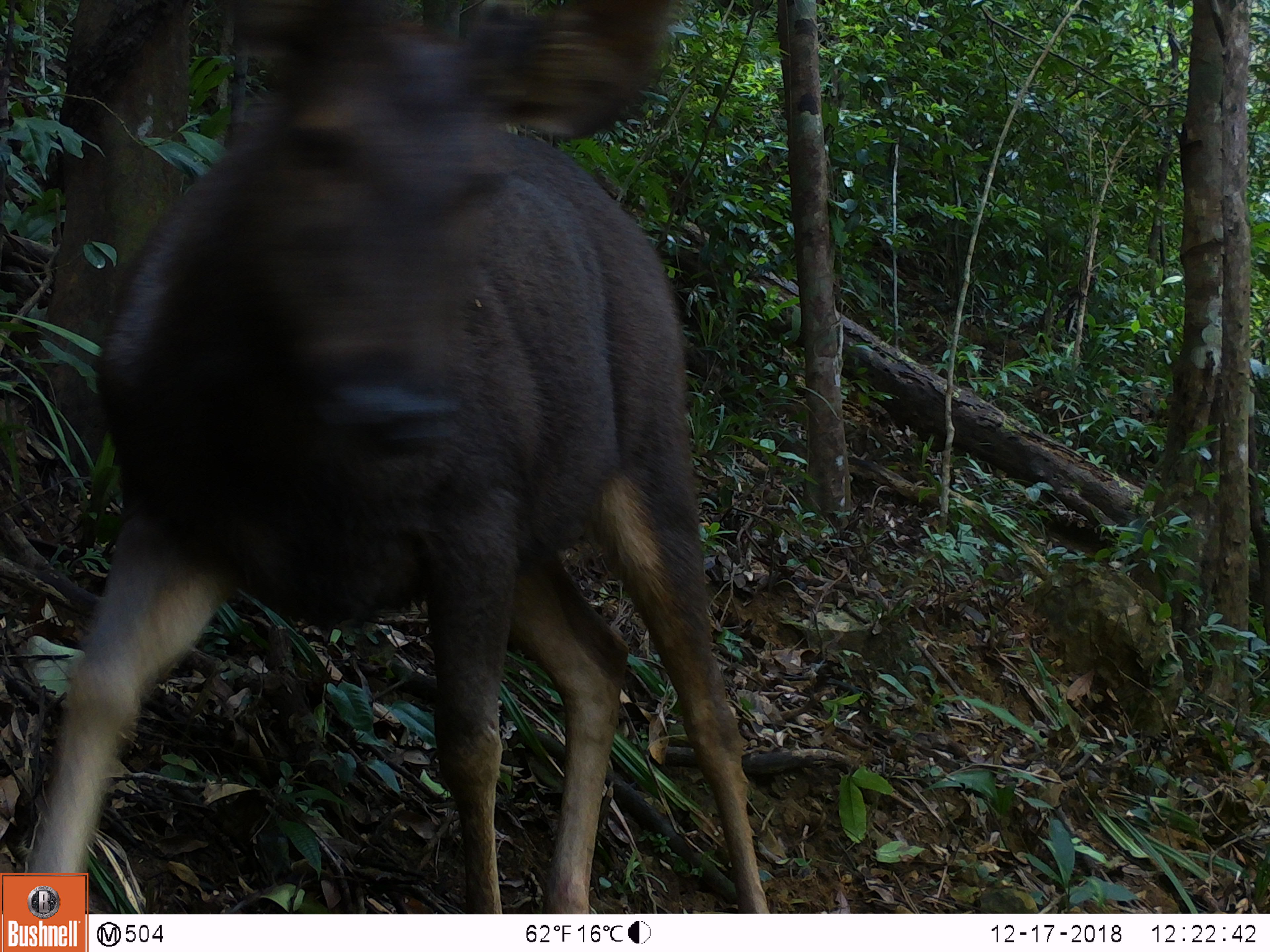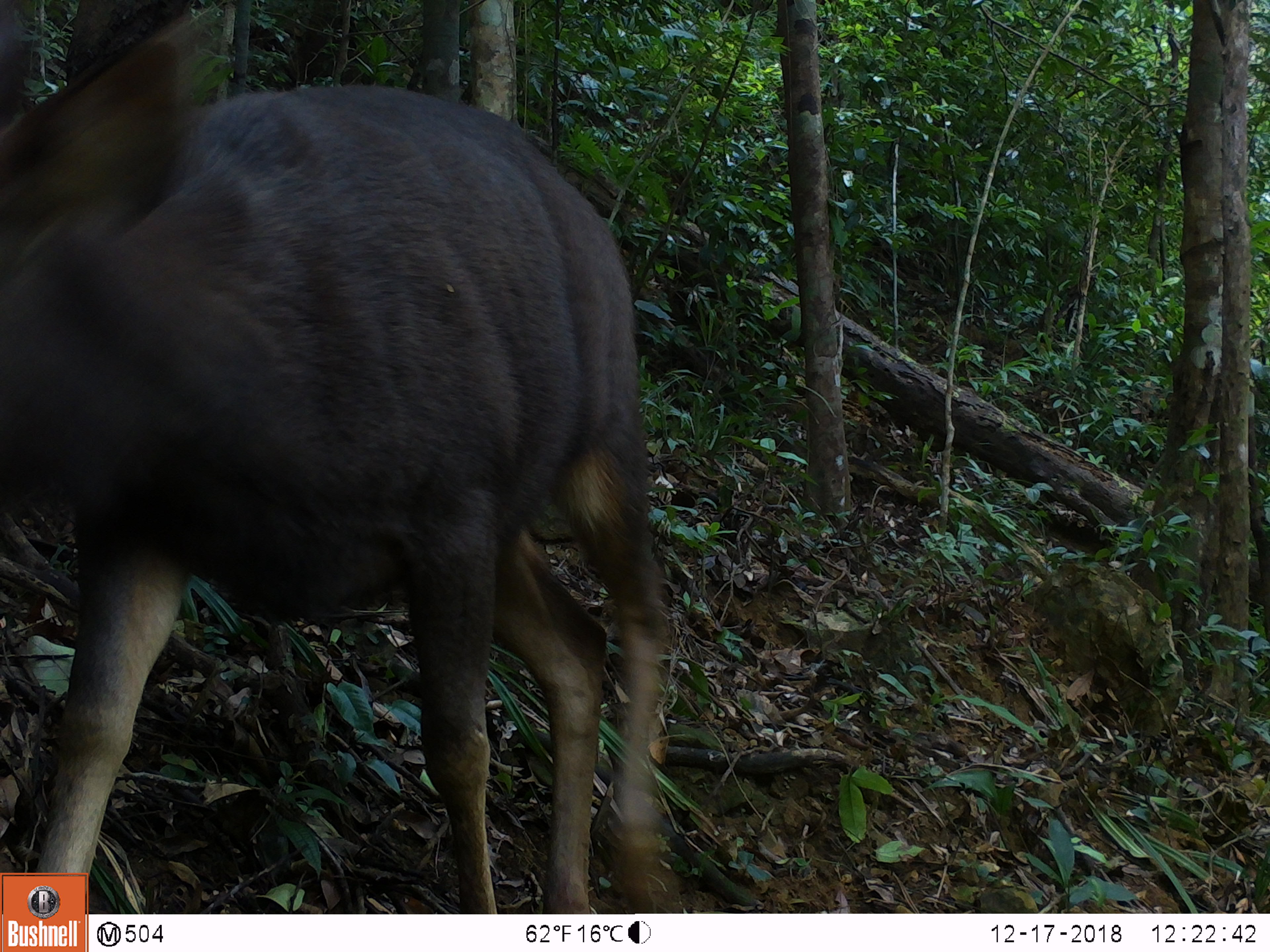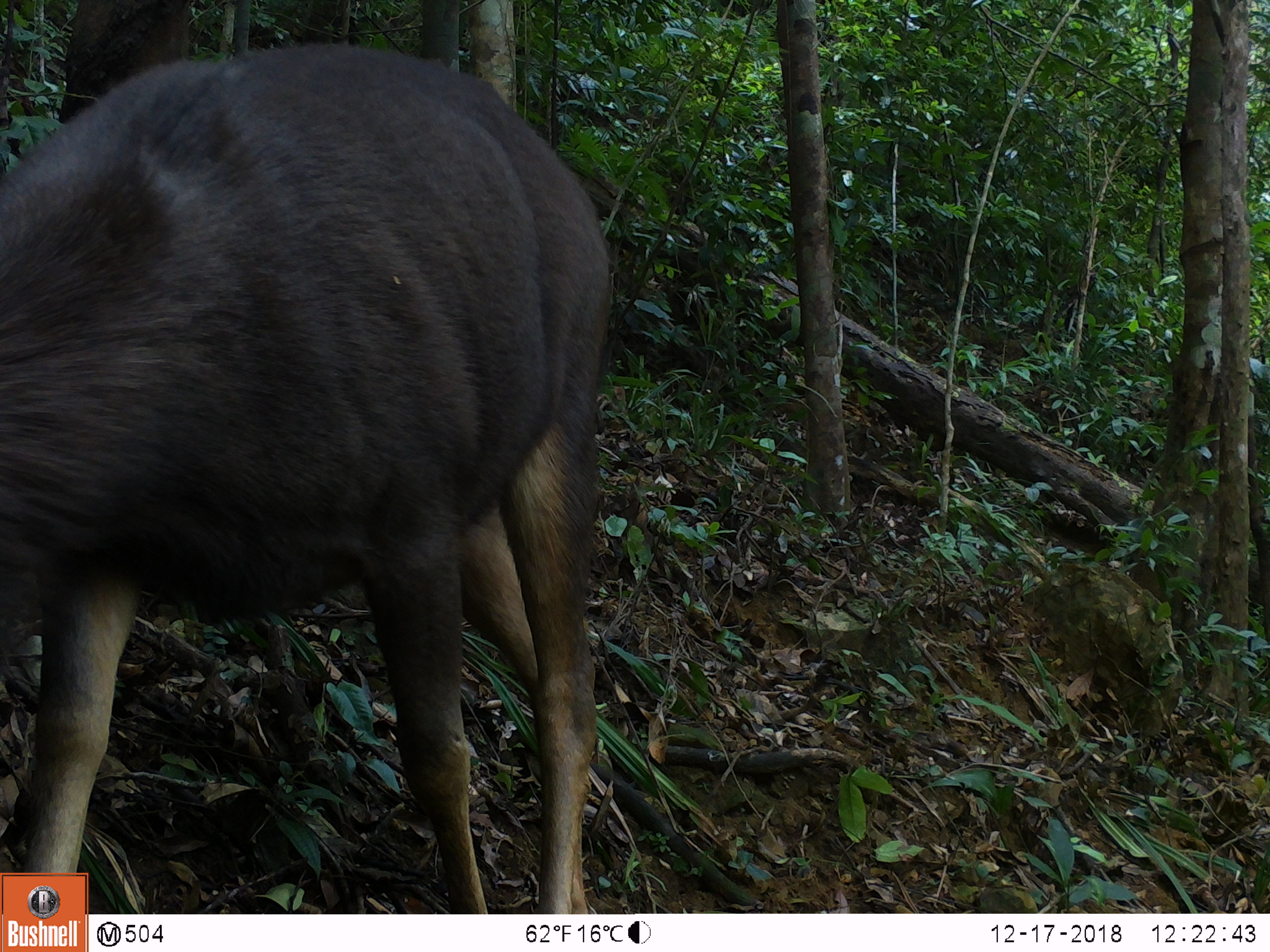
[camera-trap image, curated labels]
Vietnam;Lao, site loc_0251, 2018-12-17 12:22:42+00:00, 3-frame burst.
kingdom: Animalia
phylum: Chordata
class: Mammalia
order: Artiodactyla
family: Cervidae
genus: Rusa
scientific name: Rusa unicolor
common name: sambar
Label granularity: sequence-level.